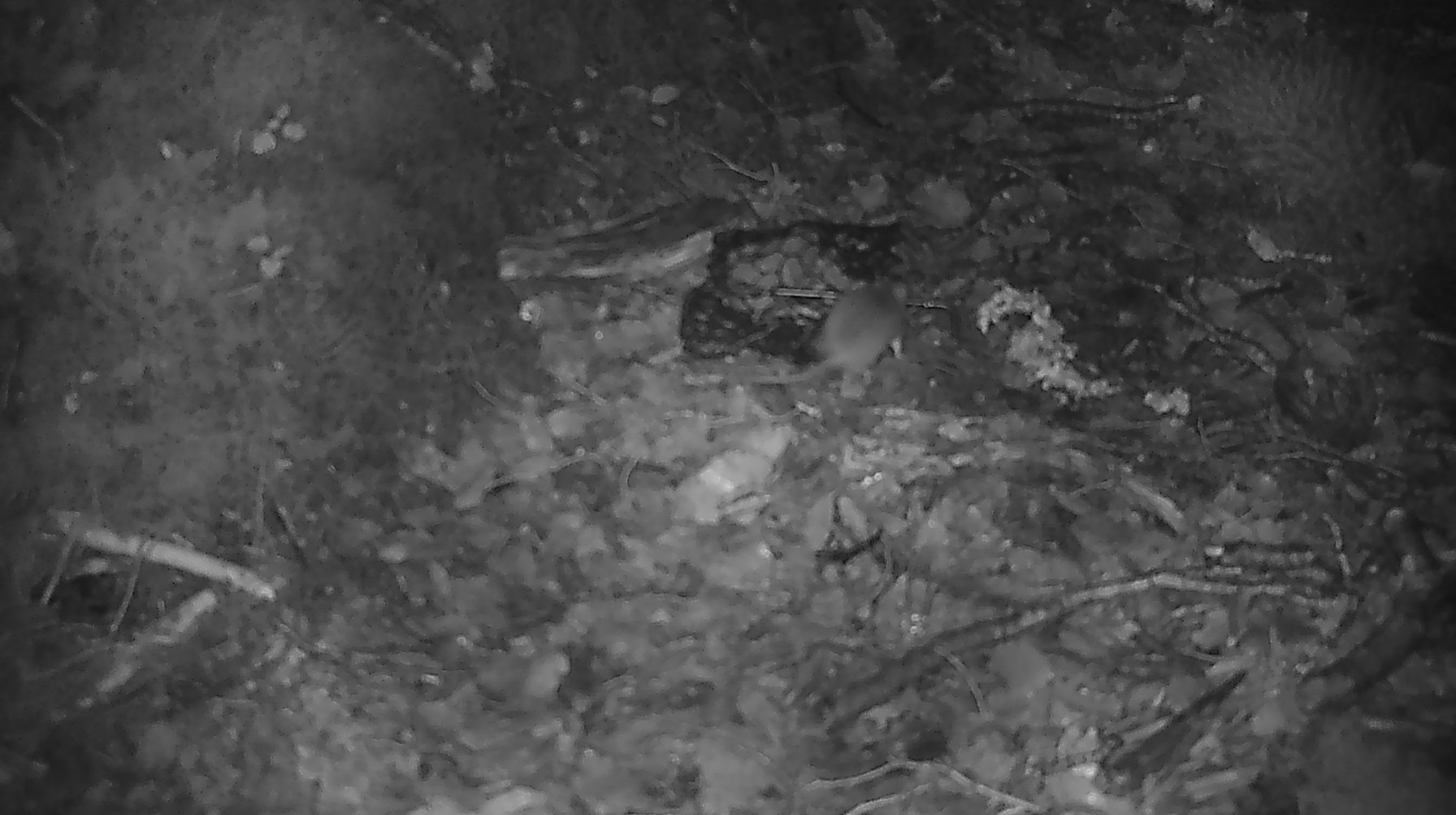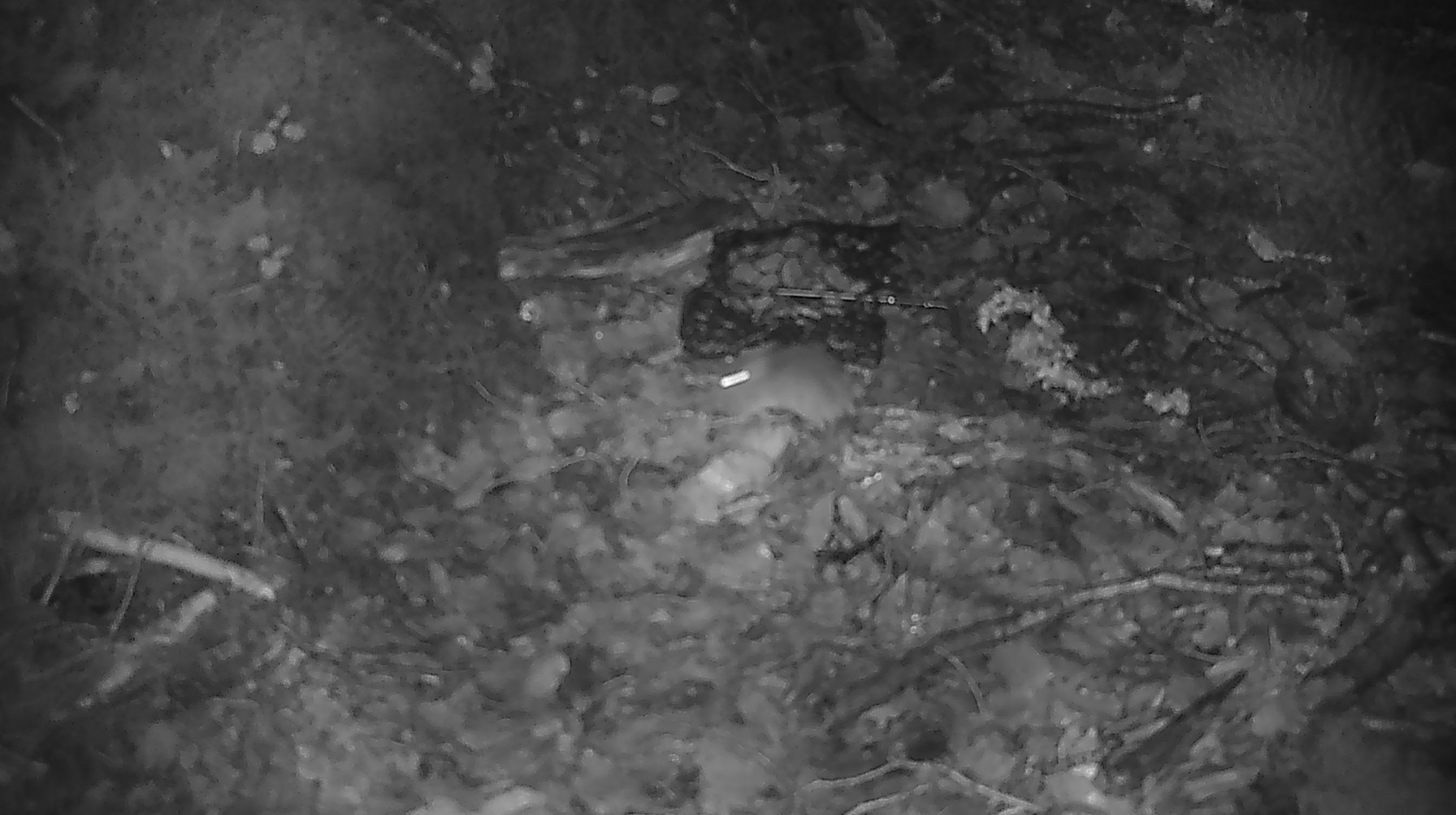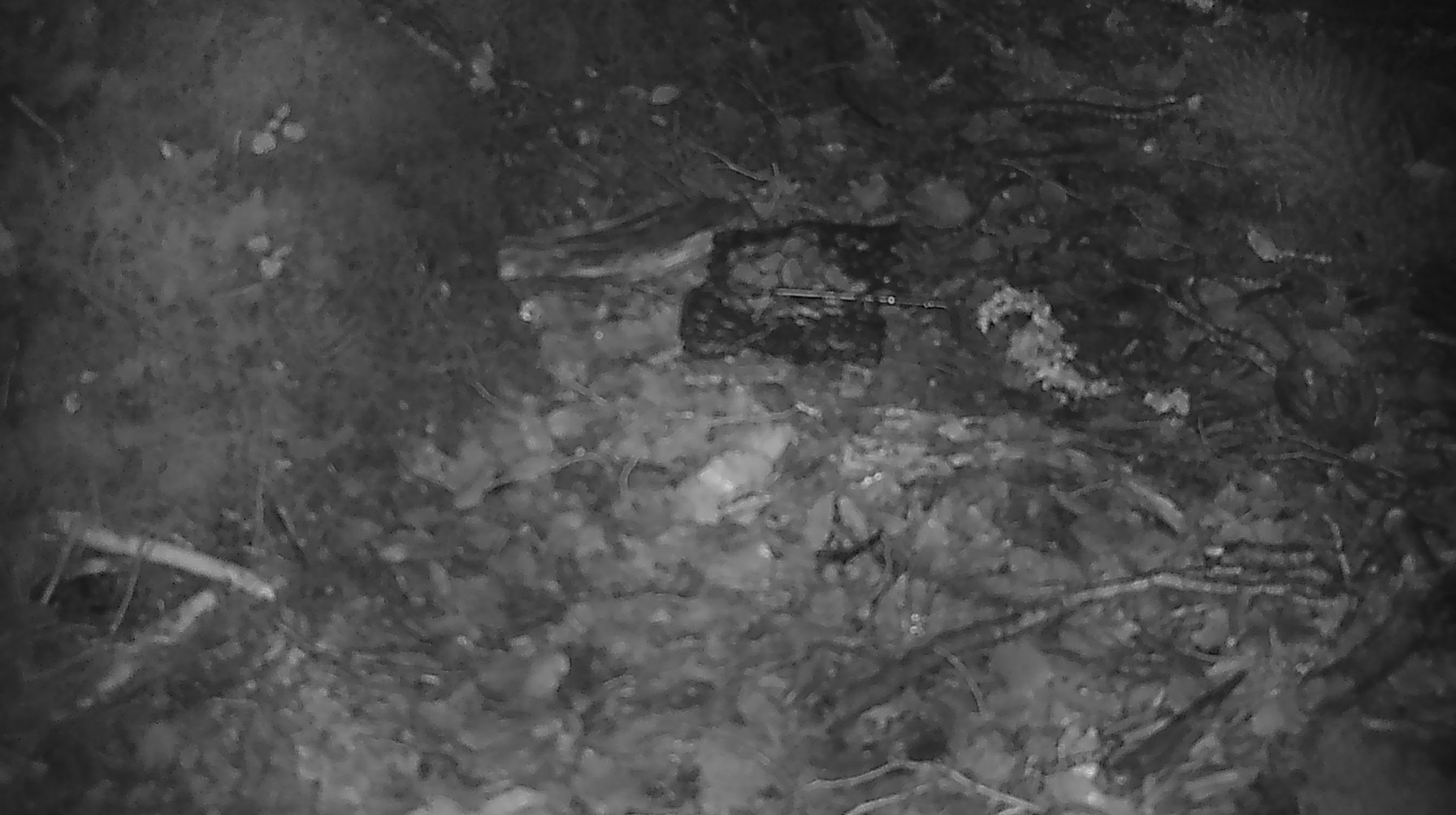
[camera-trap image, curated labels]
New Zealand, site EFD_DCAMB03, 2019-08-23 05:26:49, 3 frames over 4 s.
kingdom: Animalia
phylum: Chordata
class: Mammalia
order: Rodentia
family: Muridae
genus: Mus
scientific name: Mus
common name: mouse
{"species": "mouse (Mus)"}